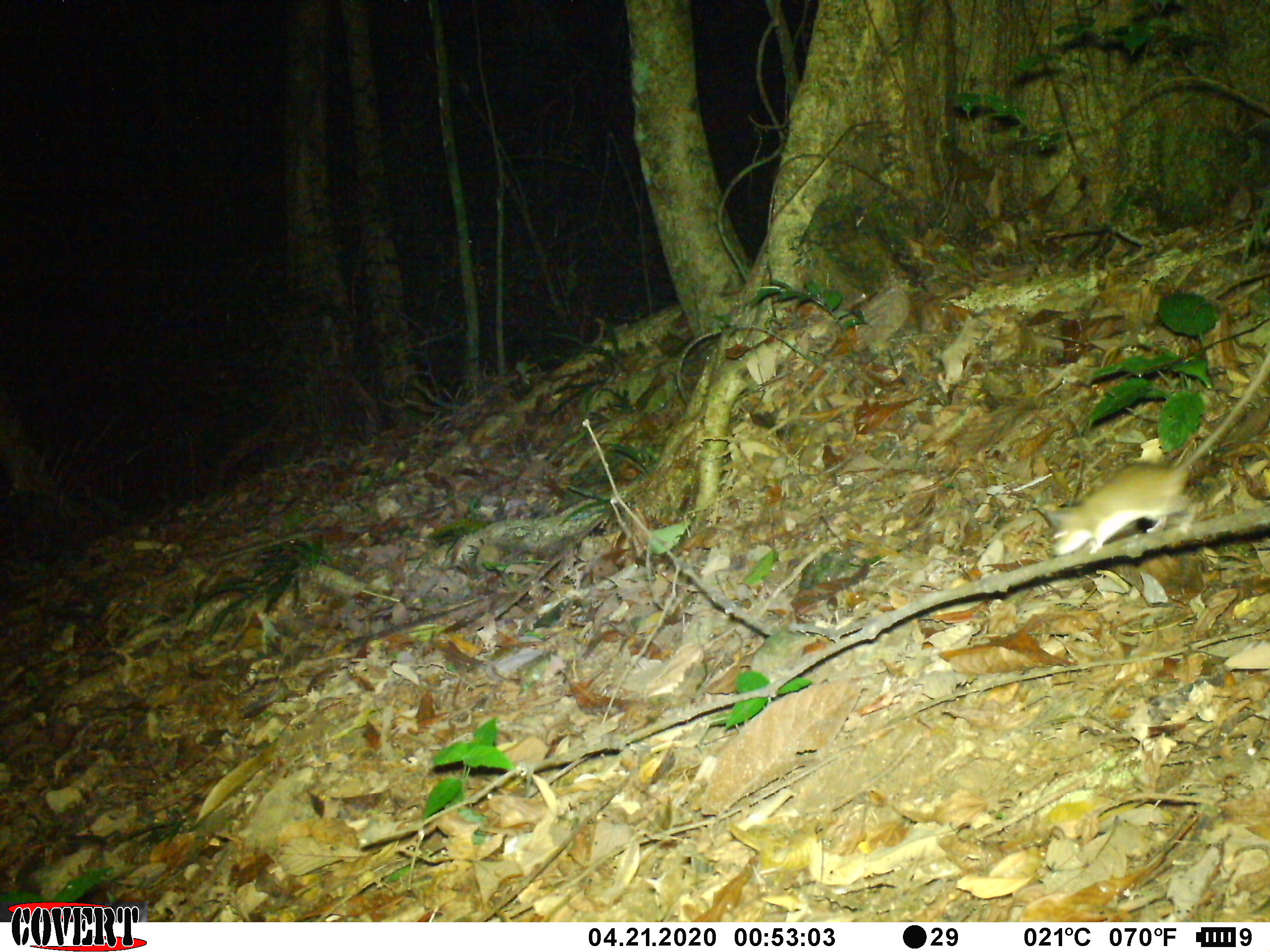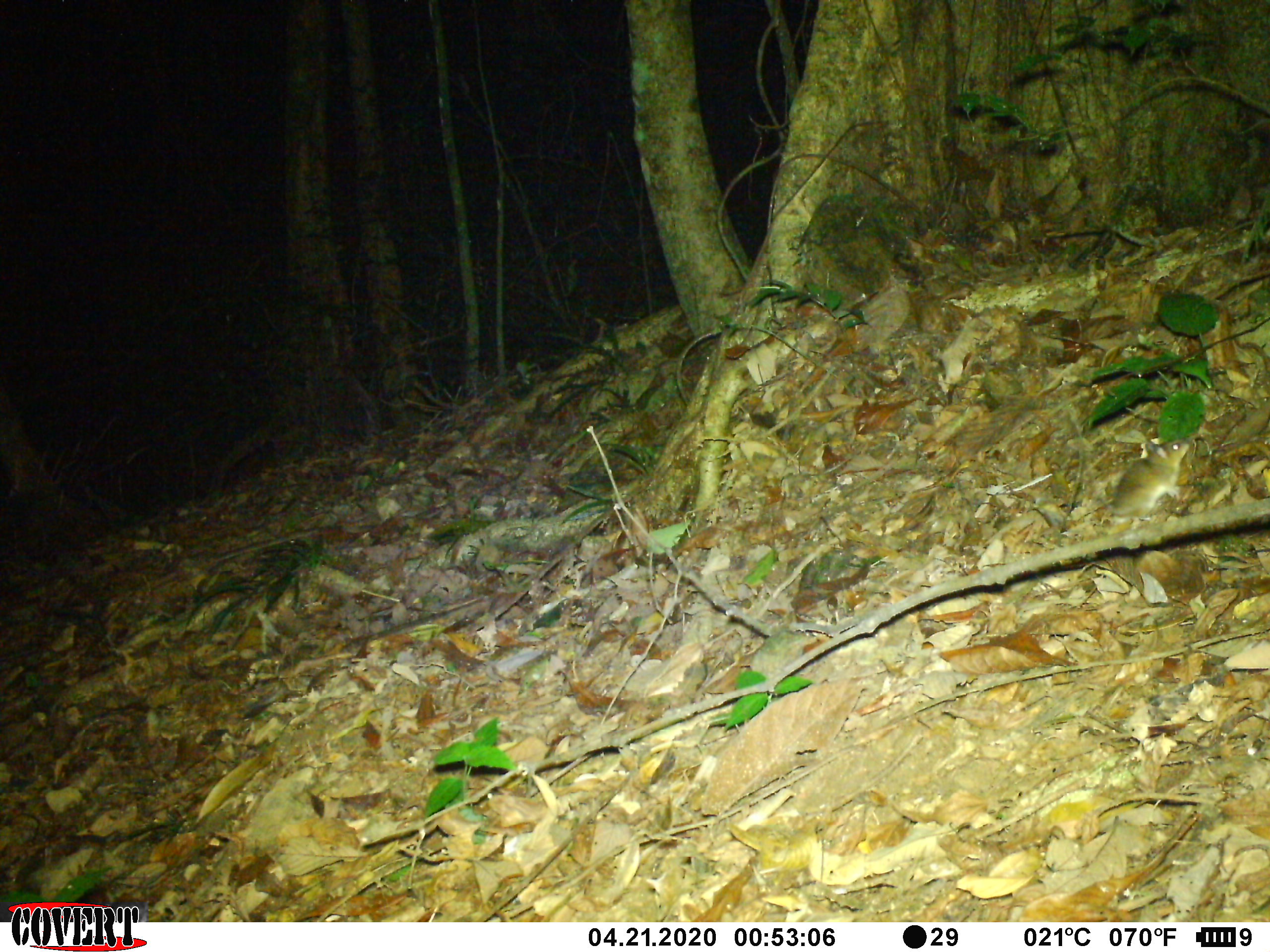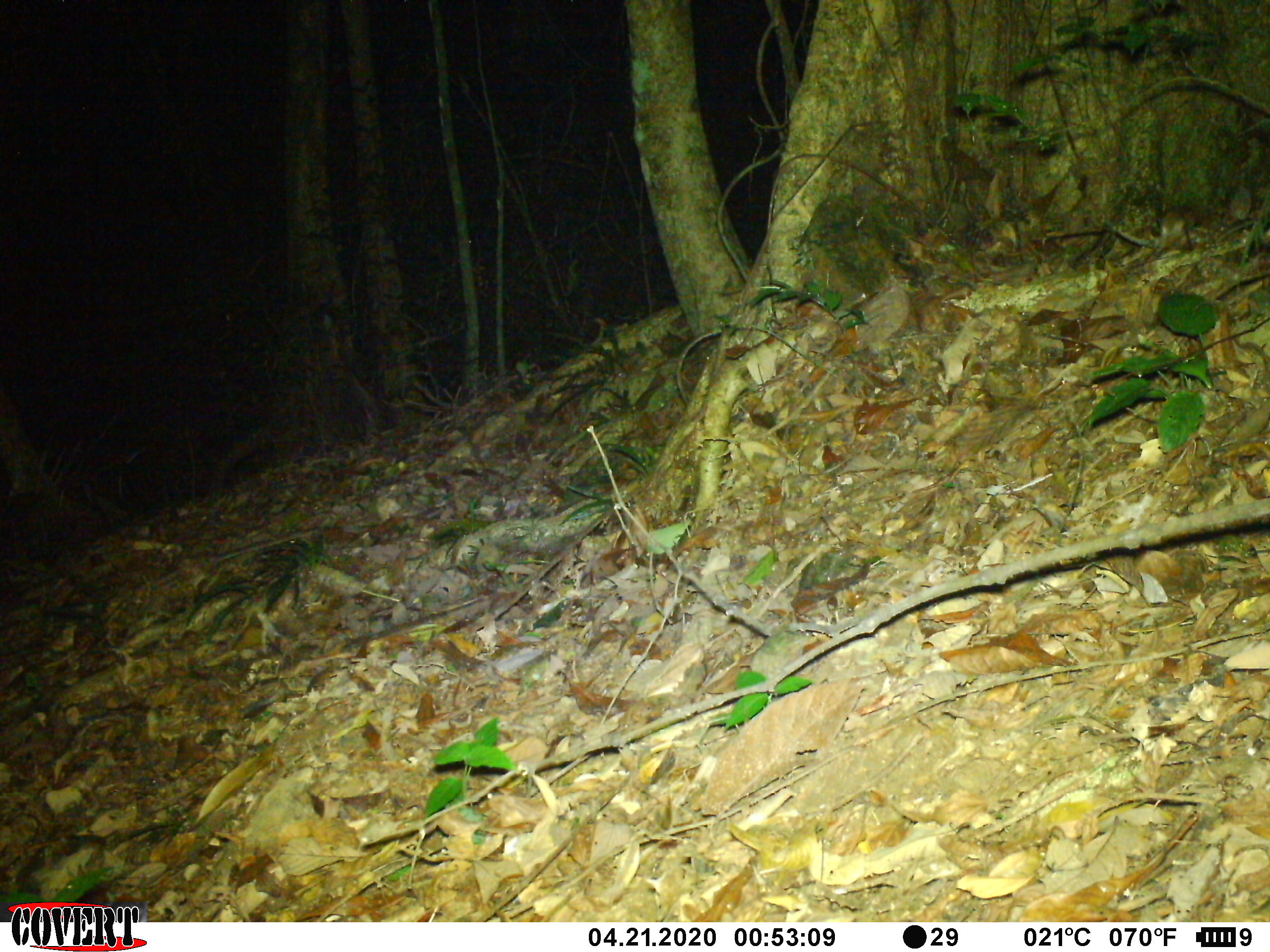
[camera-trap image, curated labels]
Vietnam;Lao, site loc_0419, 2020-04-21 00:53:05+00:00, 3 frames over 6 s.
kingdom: Animalia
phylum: Chordata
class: Mammalia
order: Rodentia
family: Muridae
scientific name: Muridae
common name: old-world mice and rats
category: unidentified murid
Unidentified murid (old-world mice and rats) (Muridae). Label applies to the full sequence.